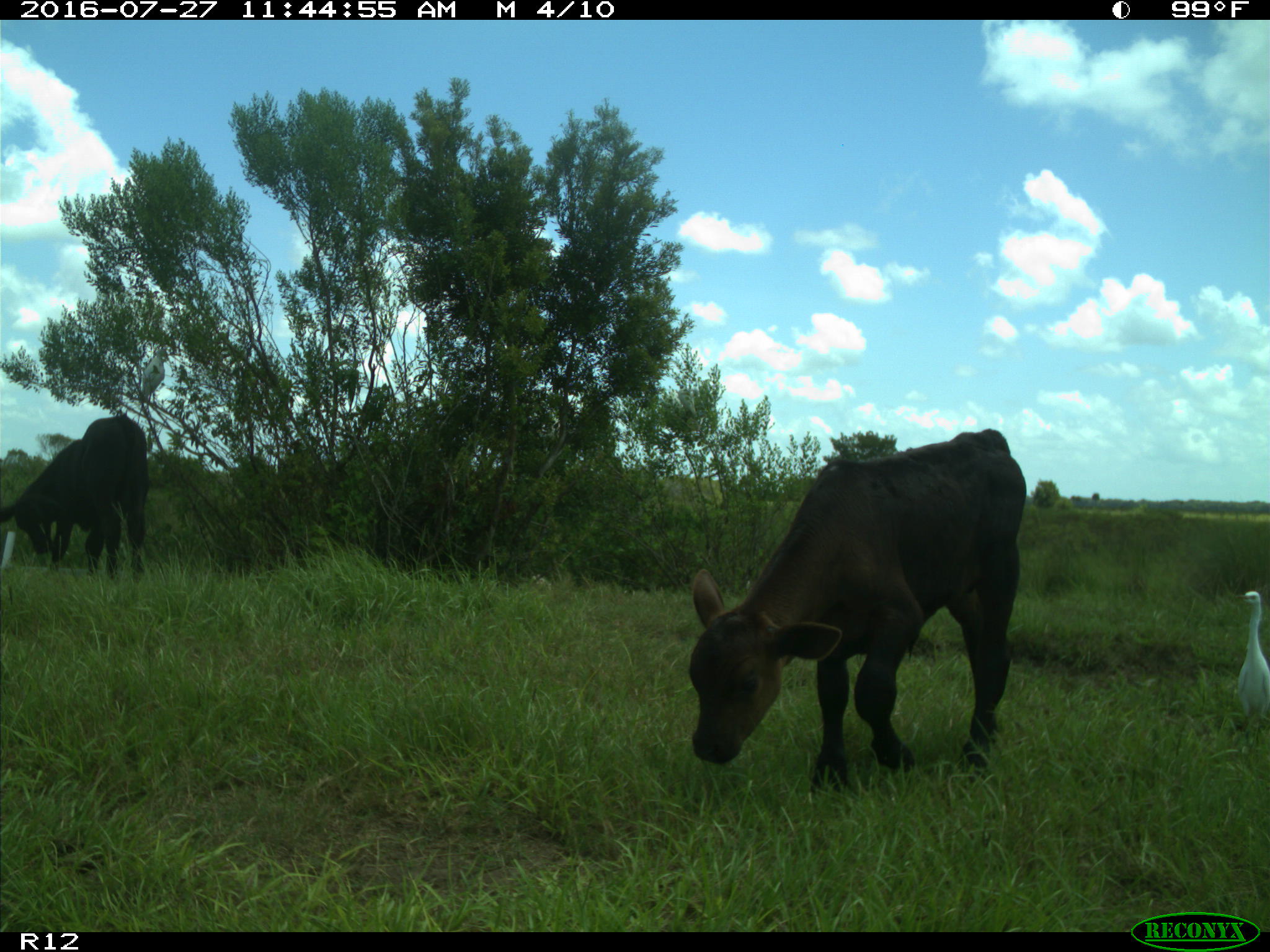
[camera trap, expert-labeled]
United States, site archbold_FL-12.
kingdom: Animalia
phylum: Chordata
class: Mammalia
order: Artiodactyla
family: Bovidae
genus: Bos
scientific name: Bos taurus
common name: domestic cow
Bos taurus (domestic cow).